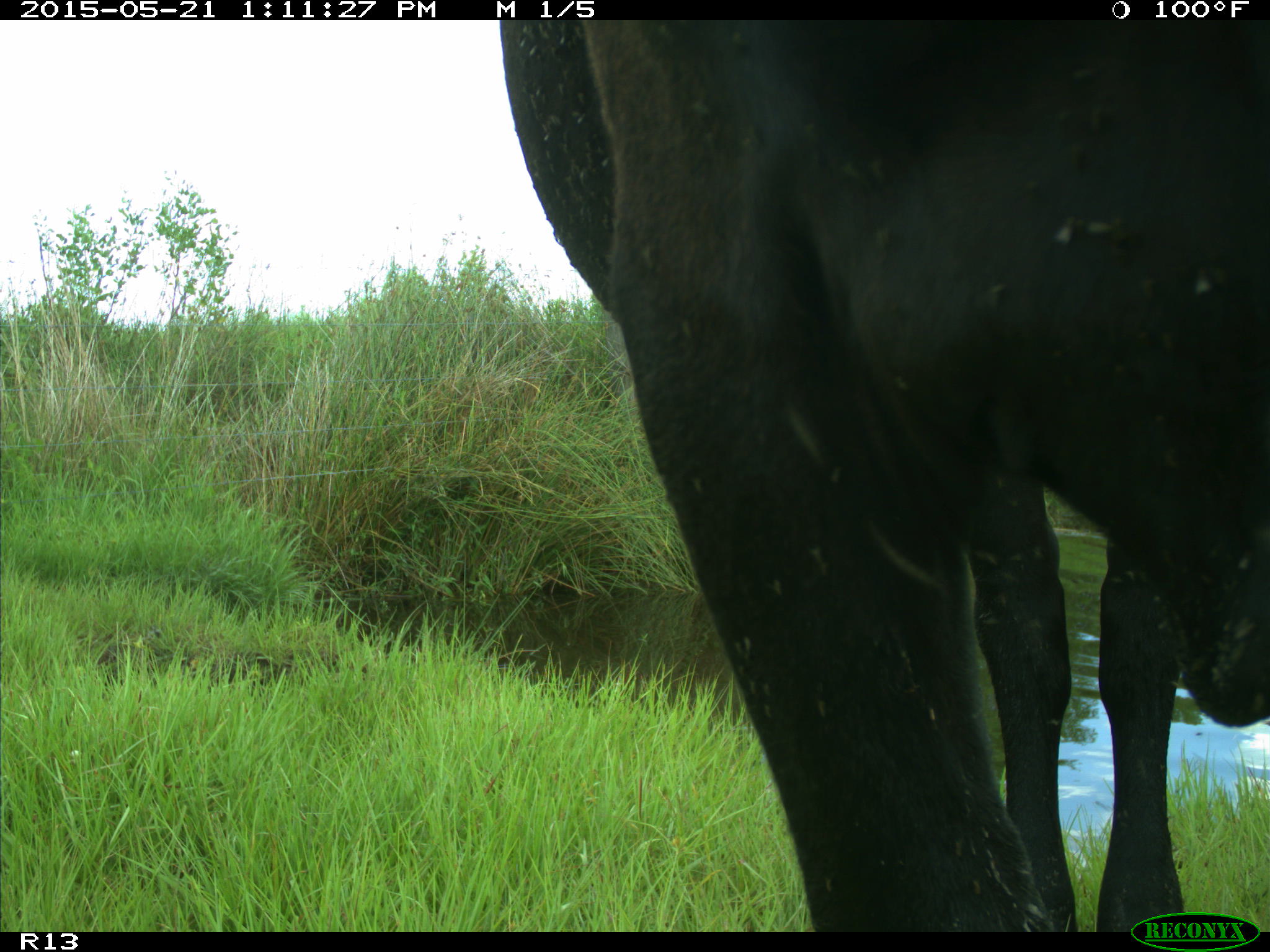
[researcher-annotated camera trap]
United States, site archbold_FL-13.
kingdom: Animalia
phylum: Chordata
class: Mammalia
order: Artiodactyla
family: Bovidae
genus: Bos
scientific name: Bos taurus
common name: domestic cow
Bos taurus (domestic cow).